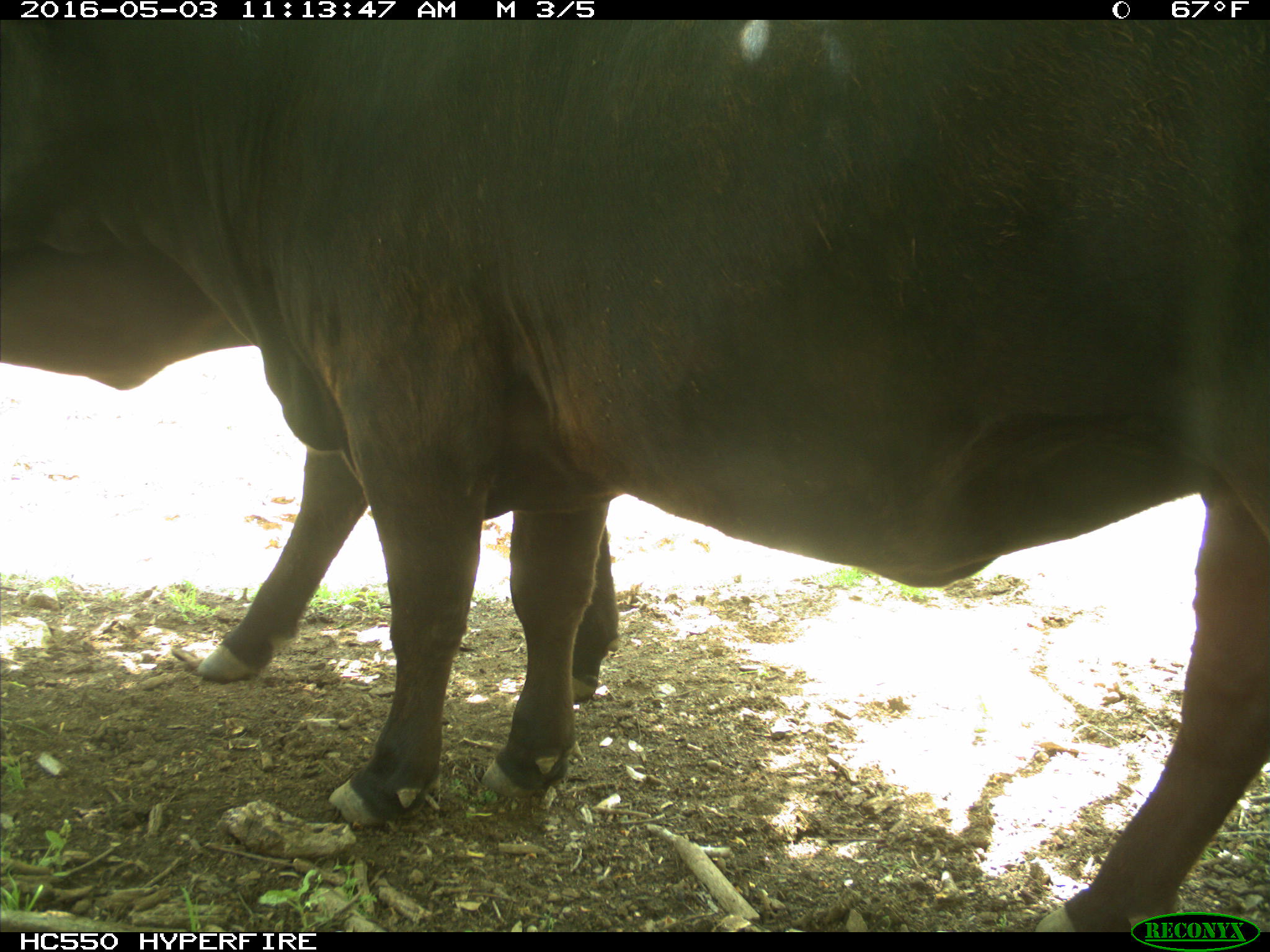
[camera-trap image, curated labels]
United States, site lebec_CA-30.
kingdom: Animalia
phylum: Chordata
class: Mammalia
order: Artiodactyla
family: Bovidae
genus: Bos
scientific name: Bos taurus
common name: domestic cow